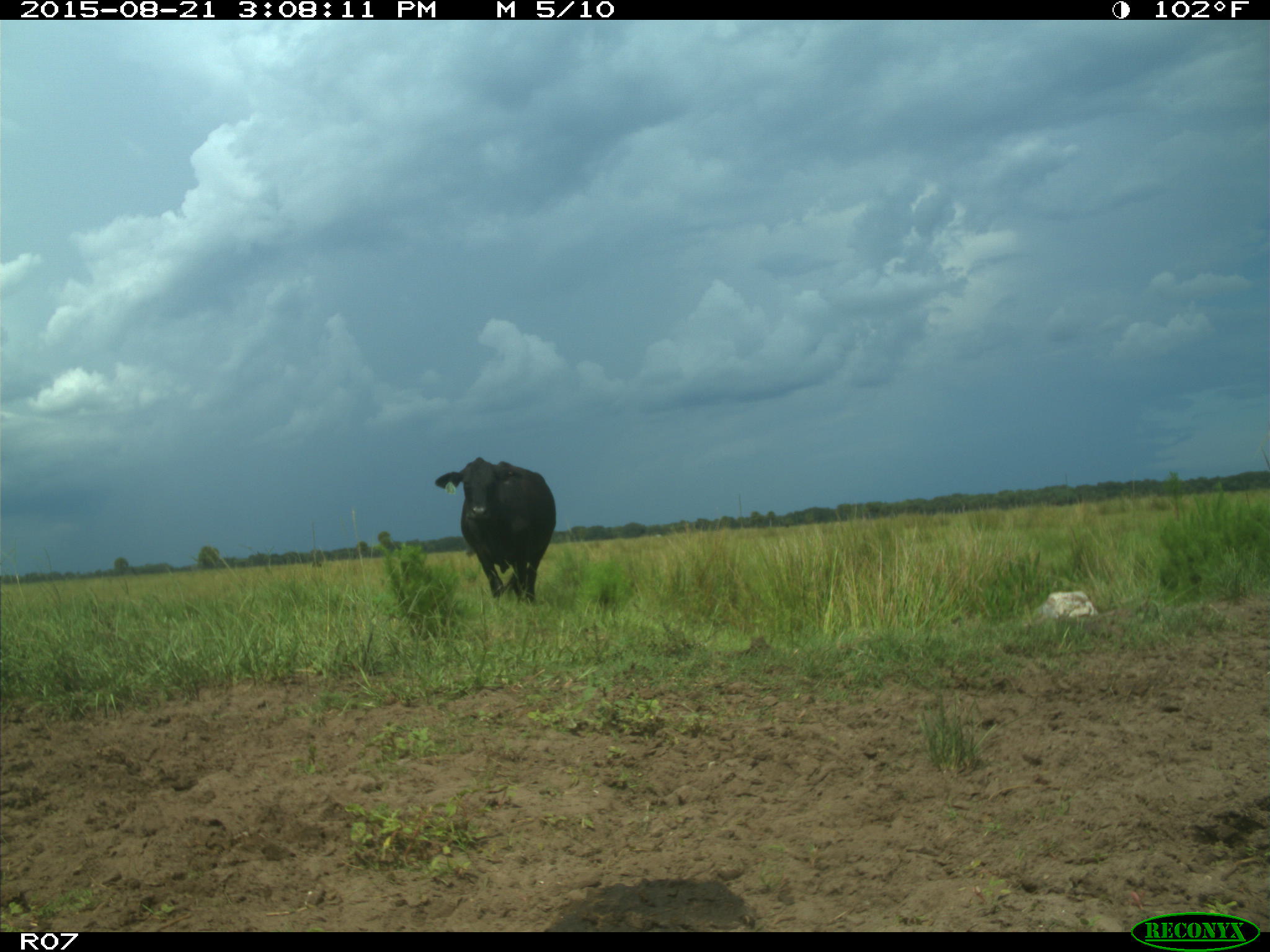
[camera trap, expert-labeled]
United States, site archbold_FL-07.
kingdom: Animalia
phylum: Chordata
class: Mammalia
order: Artiodactyla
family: Bovidae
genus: Bos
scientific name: Bos taurus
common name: domestic cow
Bos taurus (domestic cow).